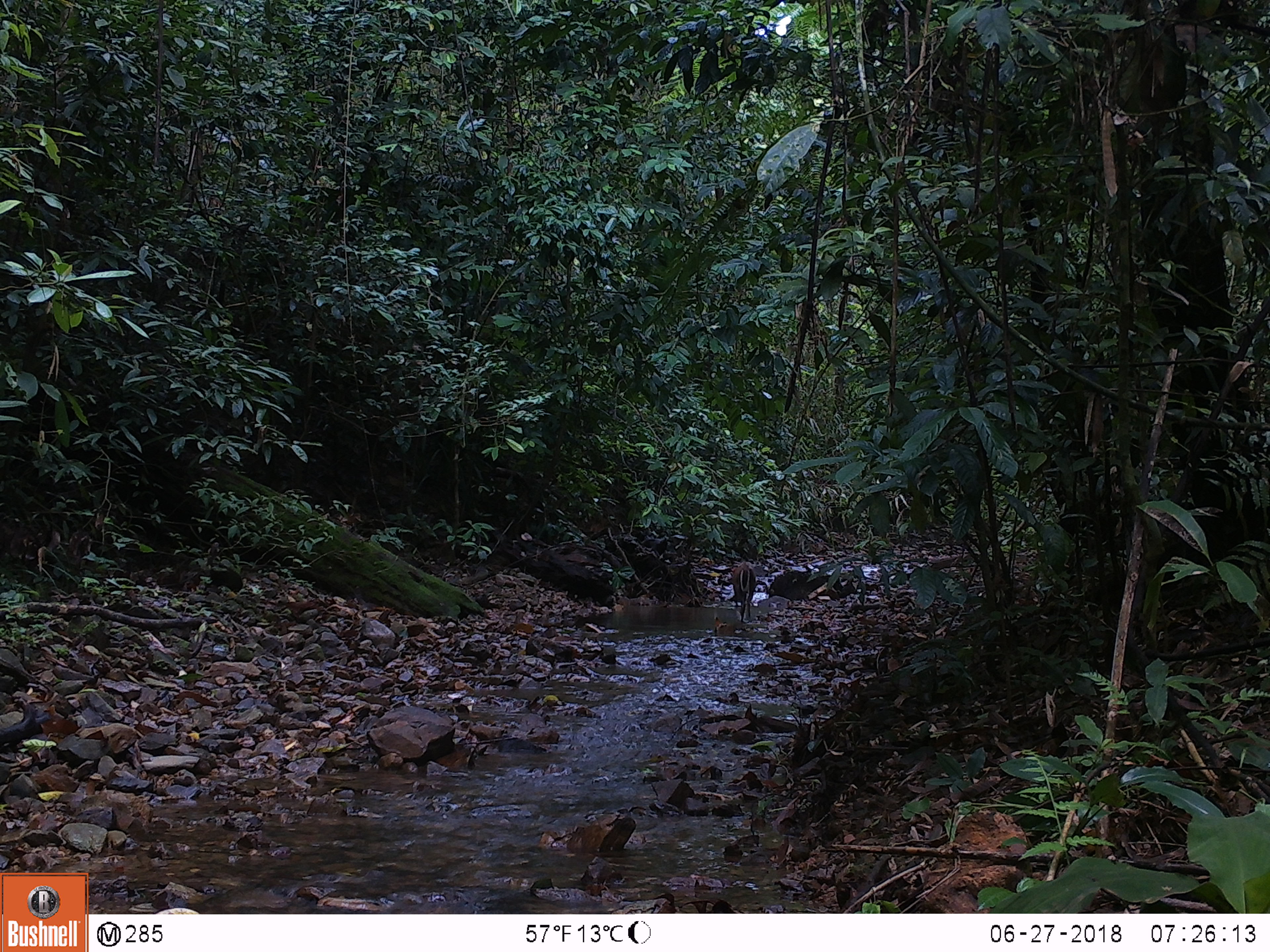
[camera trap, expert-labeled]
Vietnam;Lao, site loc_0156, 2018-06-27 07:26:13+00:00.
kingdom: Animalia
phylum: Chordata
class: Mammalia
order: Artiodactyla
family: Cervidae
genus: Muntiacus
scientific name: Muntiacus rooseveltorum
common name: roosevelt's muntjac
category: roosevelts muntjac group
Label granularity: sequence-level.